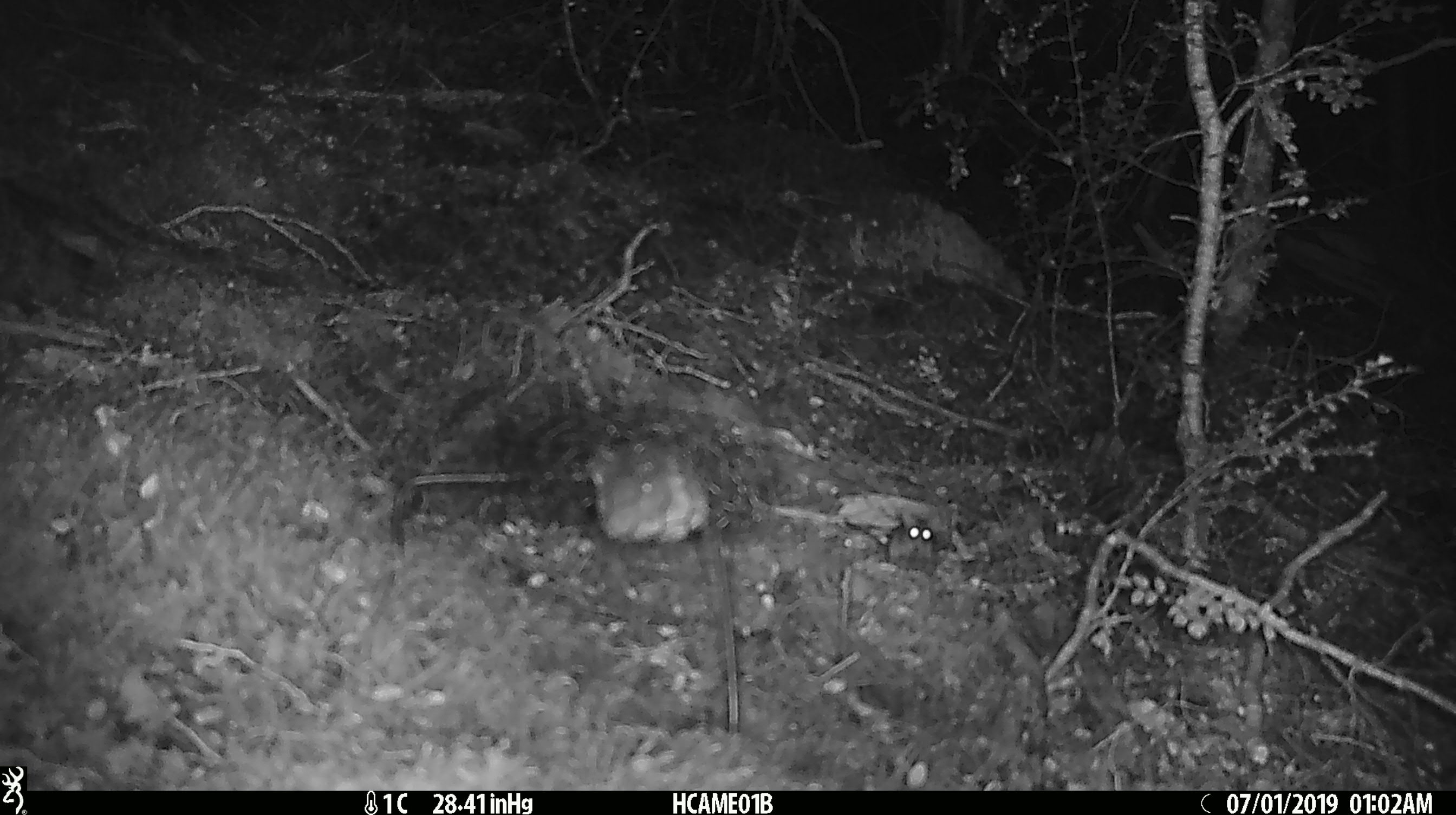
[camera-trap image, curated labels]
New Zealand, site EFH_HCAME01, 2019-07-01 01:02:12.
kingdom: Animalia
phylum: Chordata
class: Mammalia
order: Rodentia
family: Muridae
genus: Mus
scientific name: Mus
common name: mouse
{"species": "mouse (Mus)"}